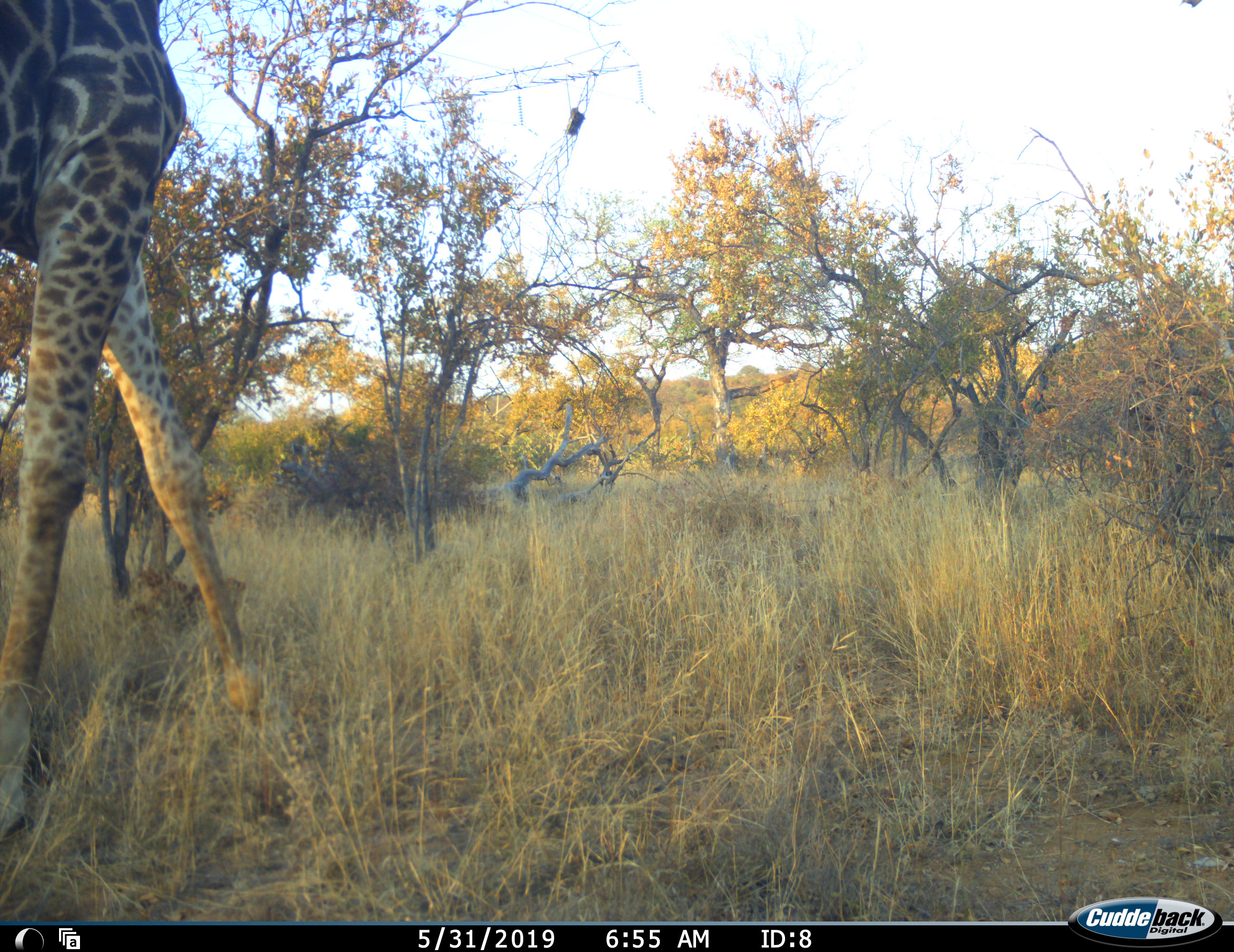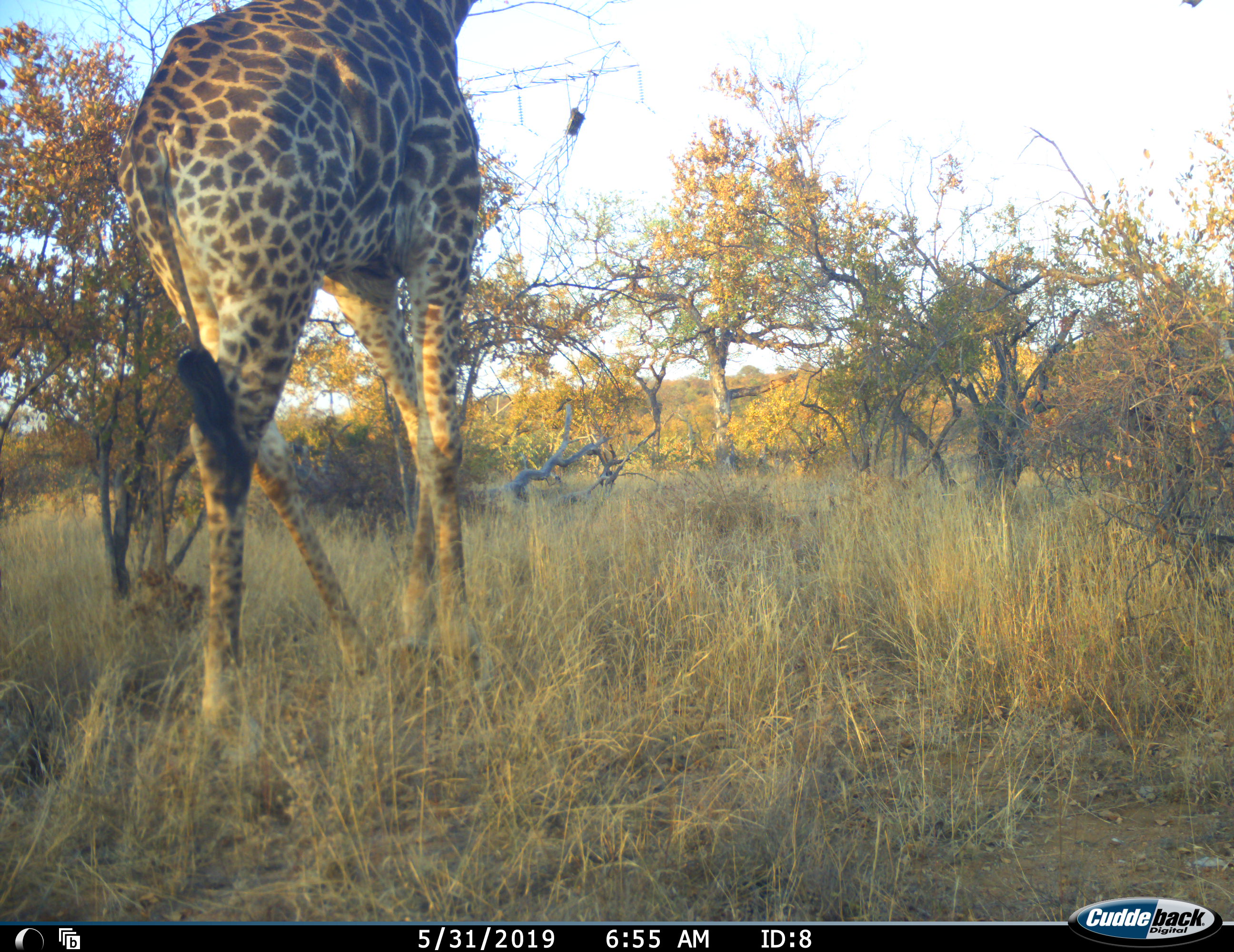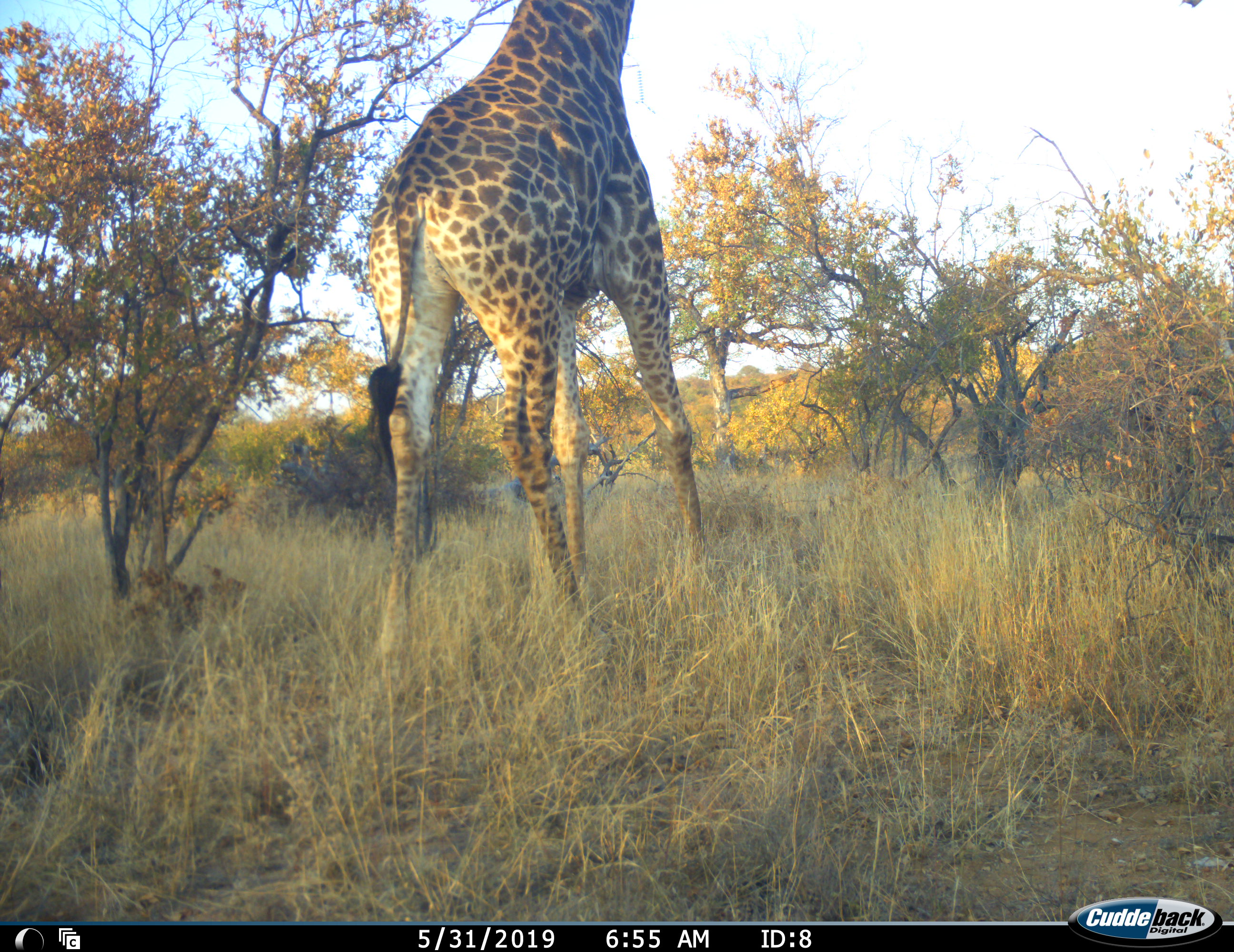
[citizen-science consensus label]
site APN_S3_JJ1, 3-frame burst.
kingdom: Animalia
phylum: Chordata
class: Mammalia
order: Artiodactyla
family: Giraffidae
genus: Giraffa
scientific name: Giraffa camelopardalis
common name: giraffe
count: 1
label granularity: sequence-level